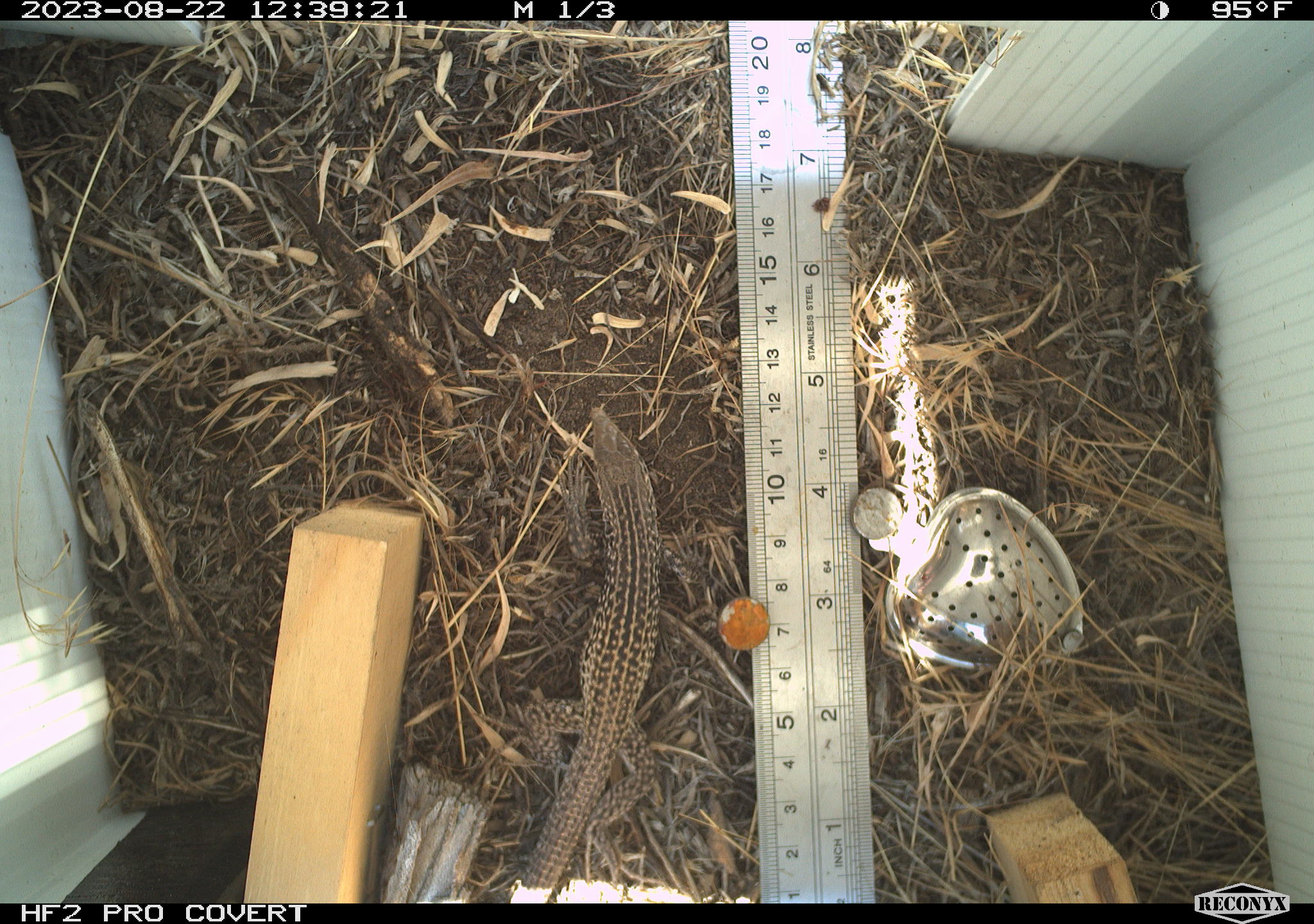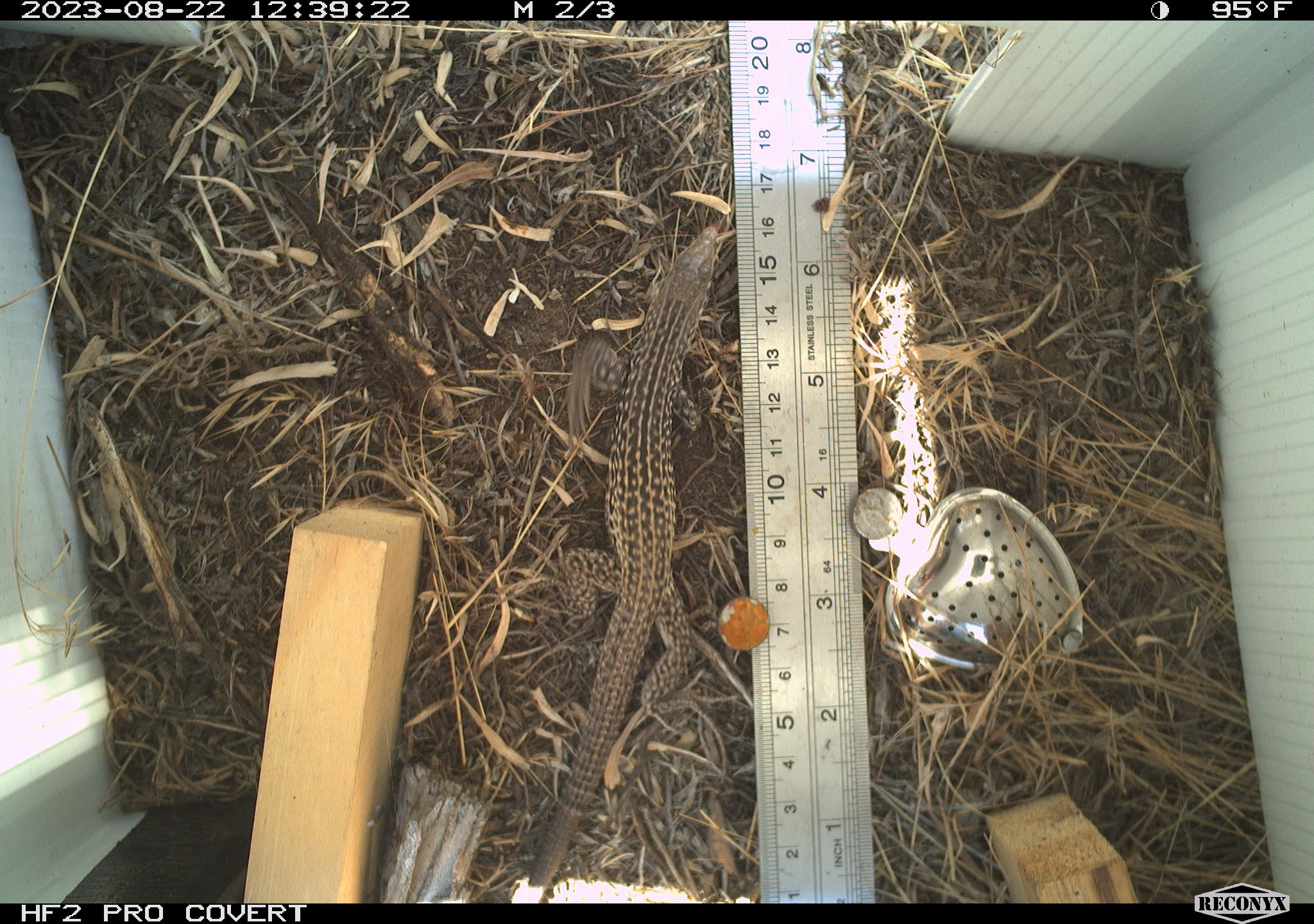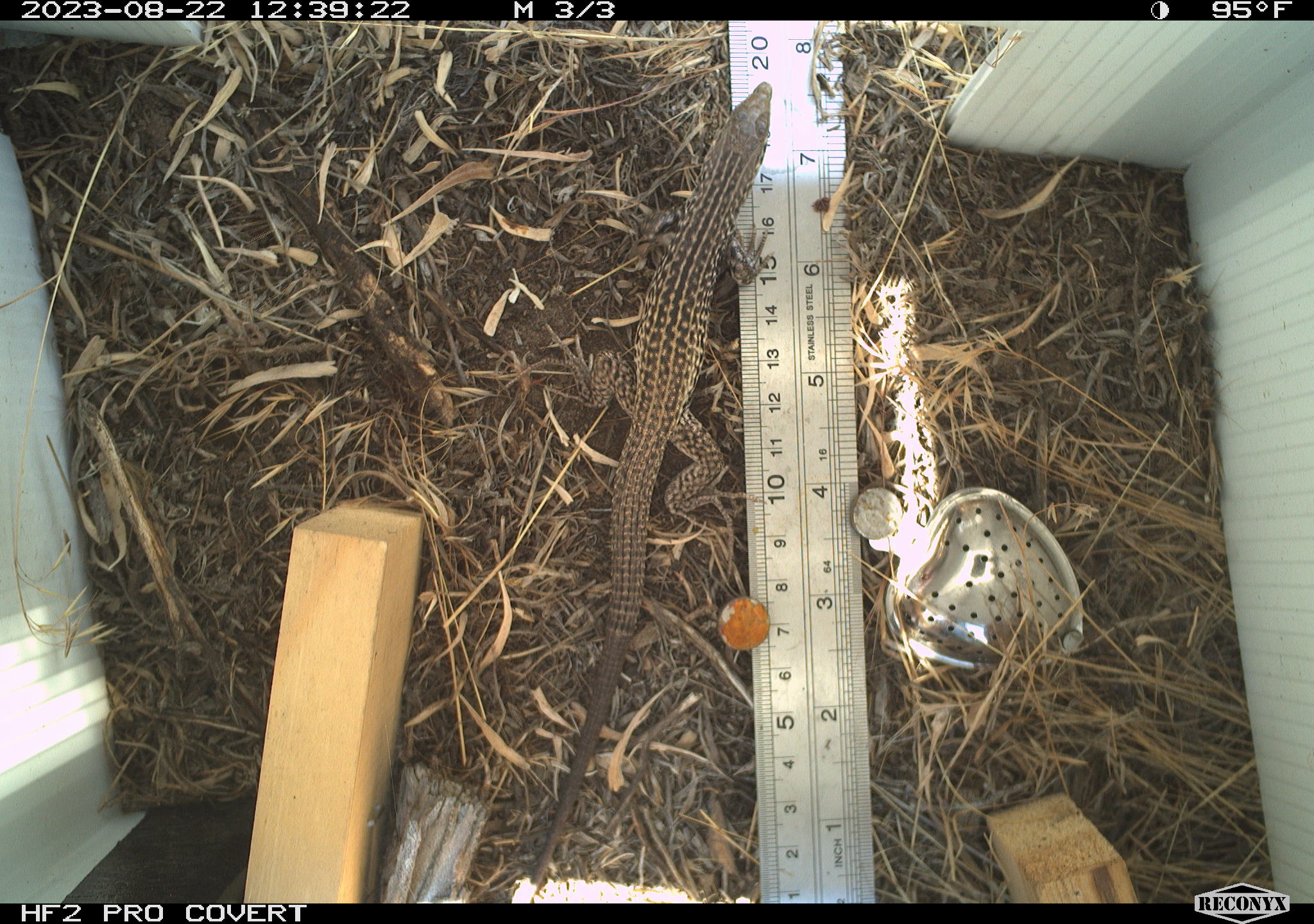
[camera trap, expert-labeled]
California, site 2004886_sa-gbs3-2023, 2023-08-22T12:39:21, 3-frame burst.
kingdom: Animalia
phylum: Chordata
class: Reptilia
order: Squamata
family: Teiidae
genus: Aspidoscelis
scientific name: Aspidoscelis tigris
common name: western whiptail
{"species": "western whiptail (Aspidoscelis tigris)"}